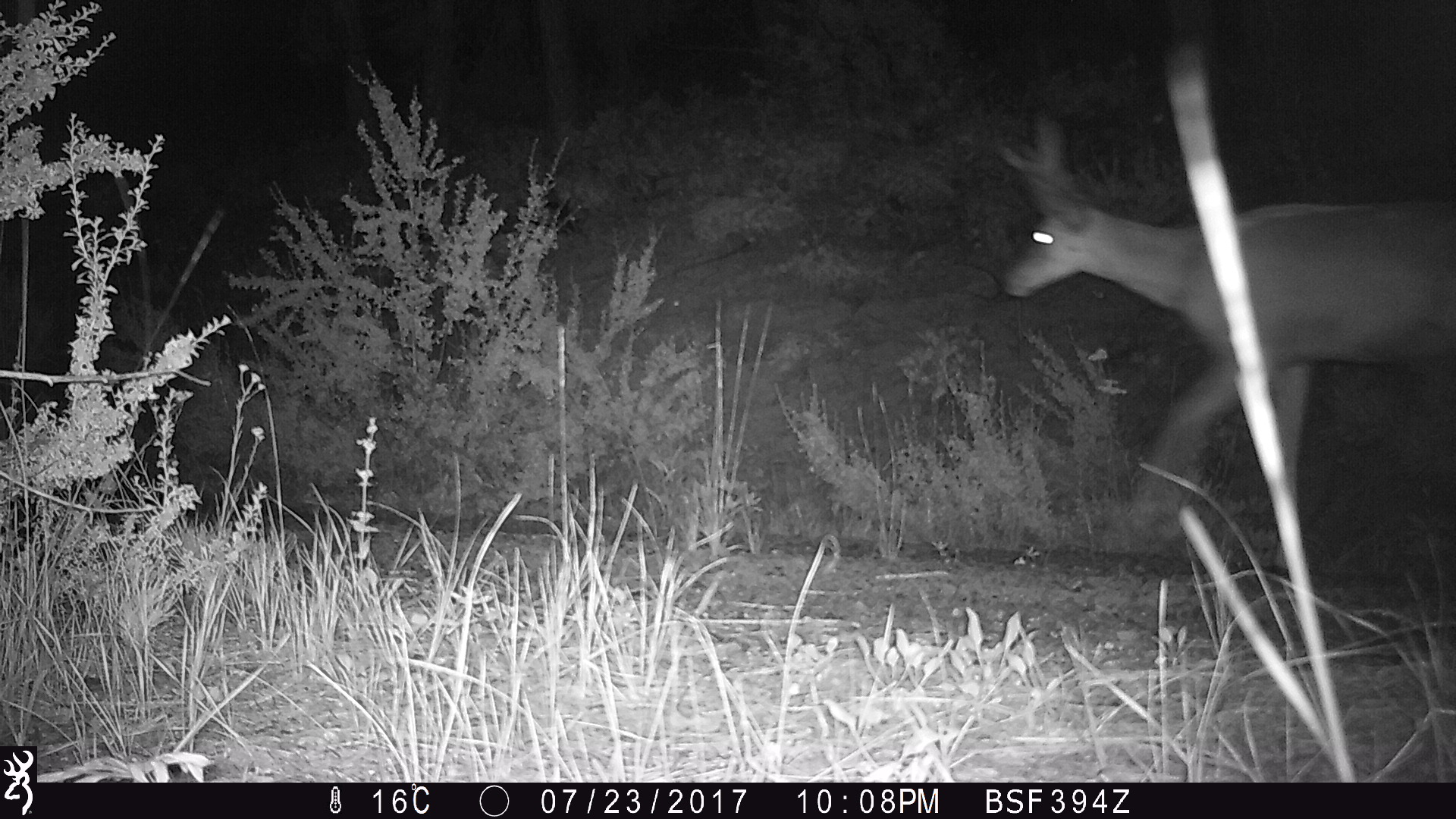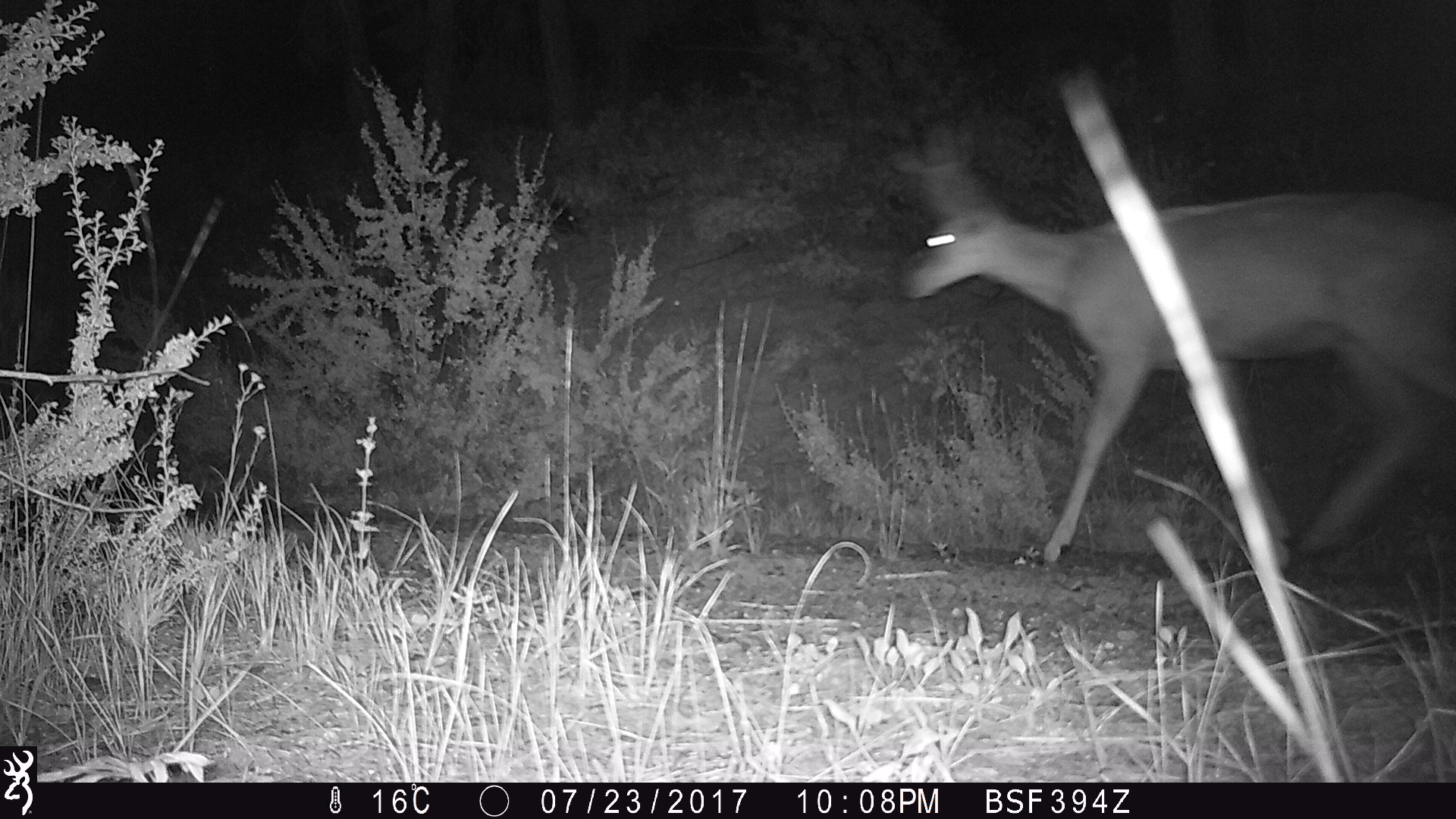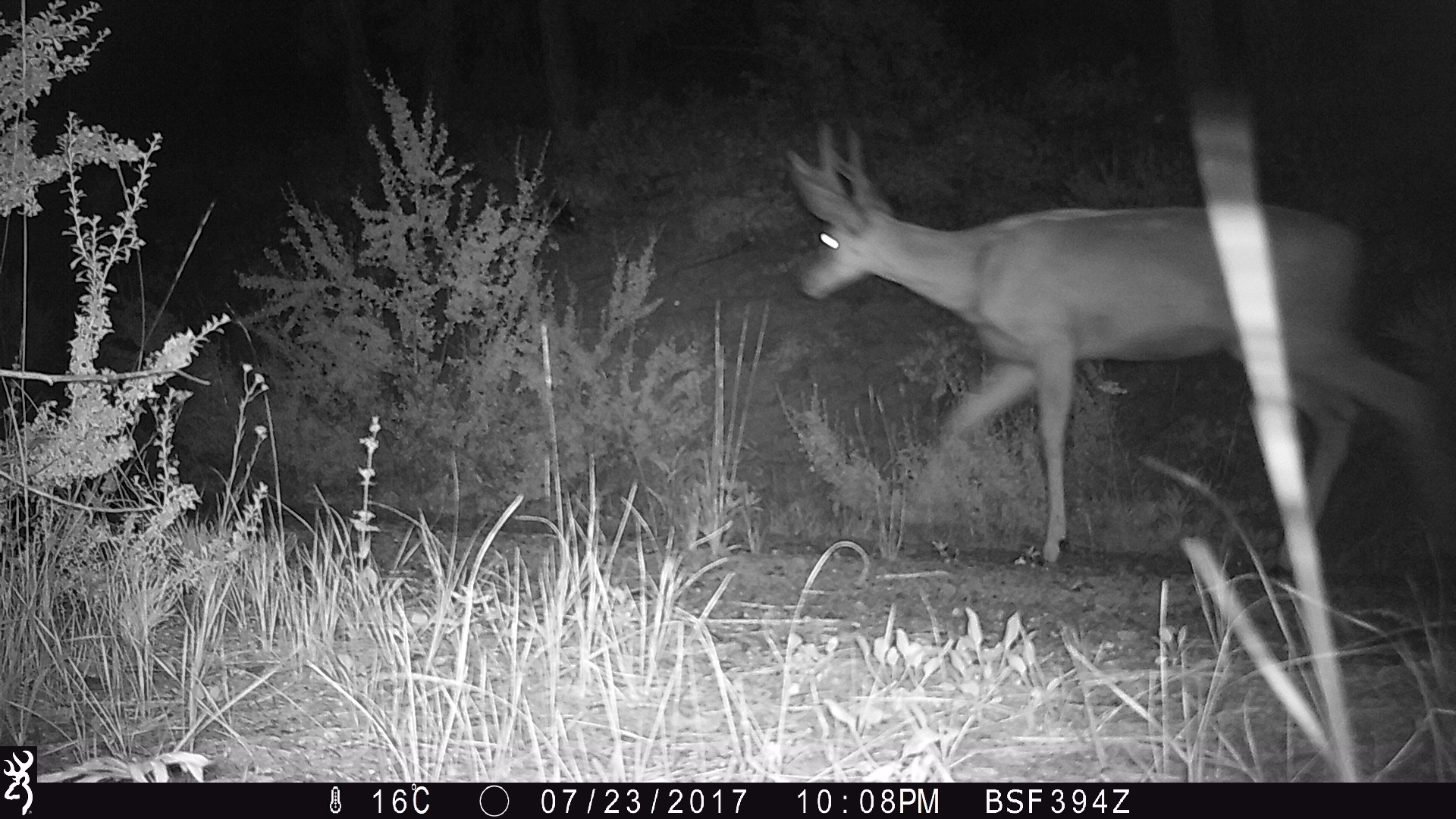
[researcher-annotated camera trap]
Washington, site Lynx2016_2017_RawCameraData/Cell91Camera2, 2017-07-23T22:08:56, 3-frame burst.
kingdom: Animalia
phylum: Chordata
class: Mammalia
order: Artiodactyla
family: Cervidae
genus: Odocoileus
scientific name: Odocoileus hemionus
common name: mule deer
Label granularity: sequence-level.